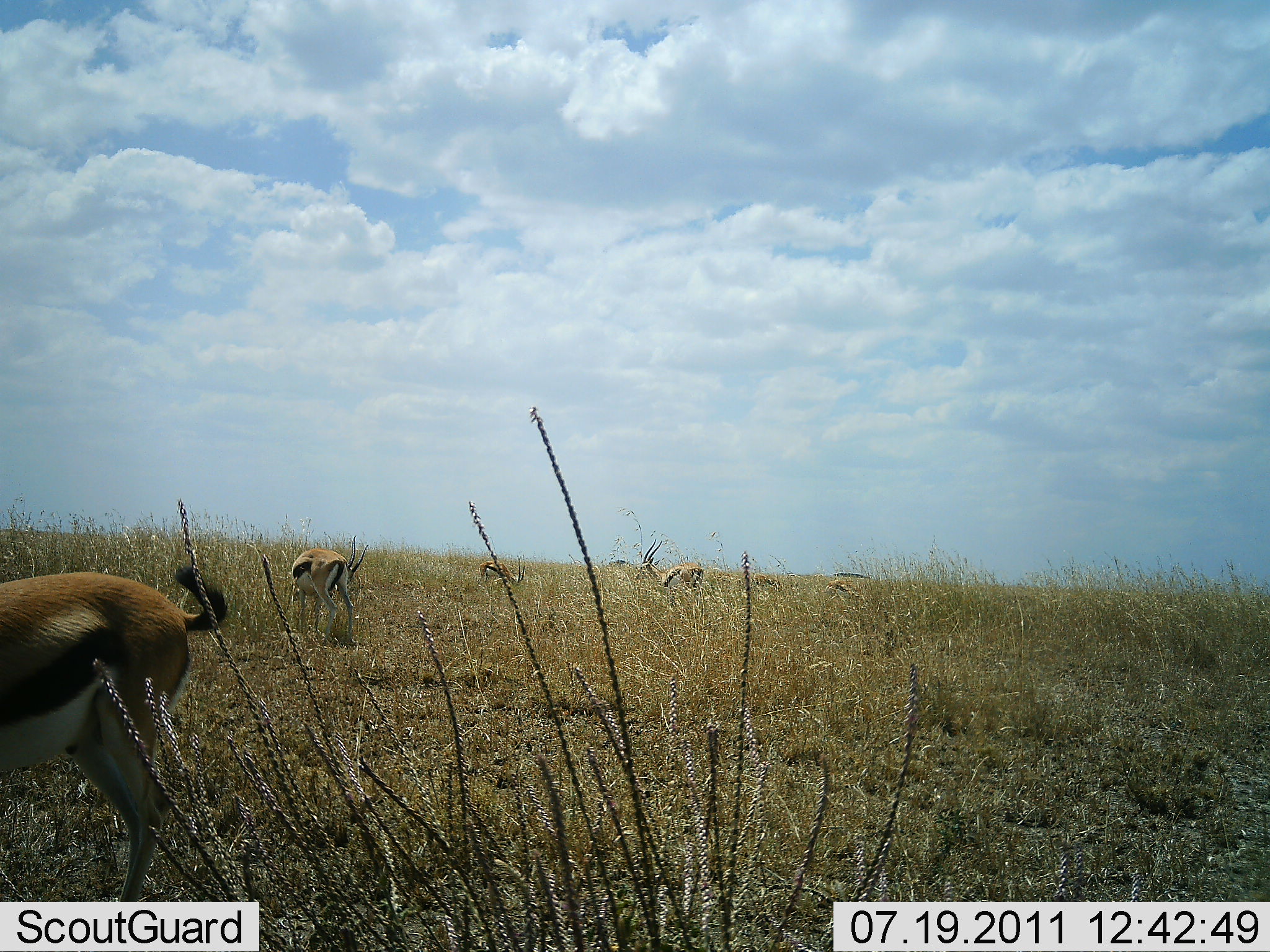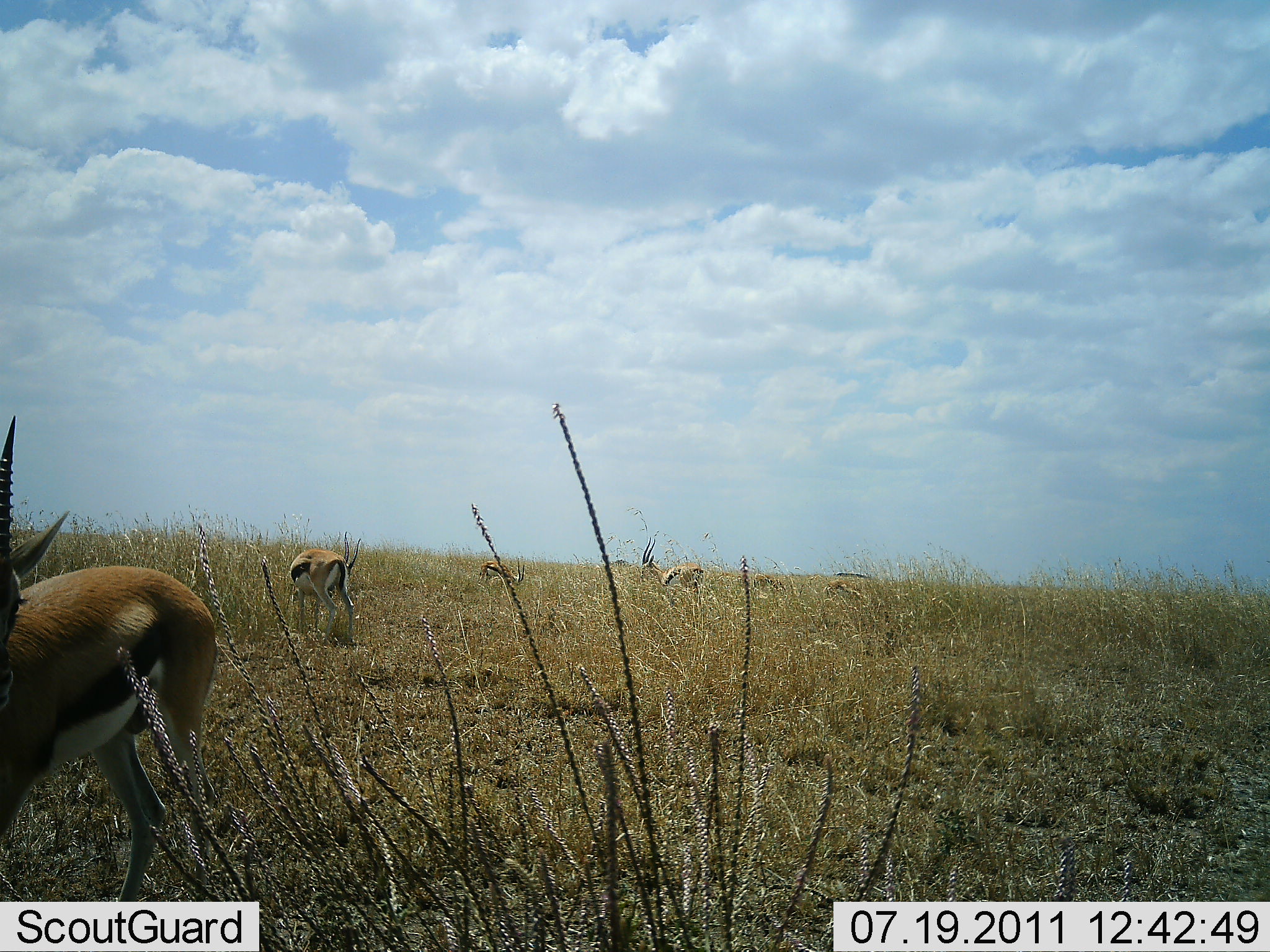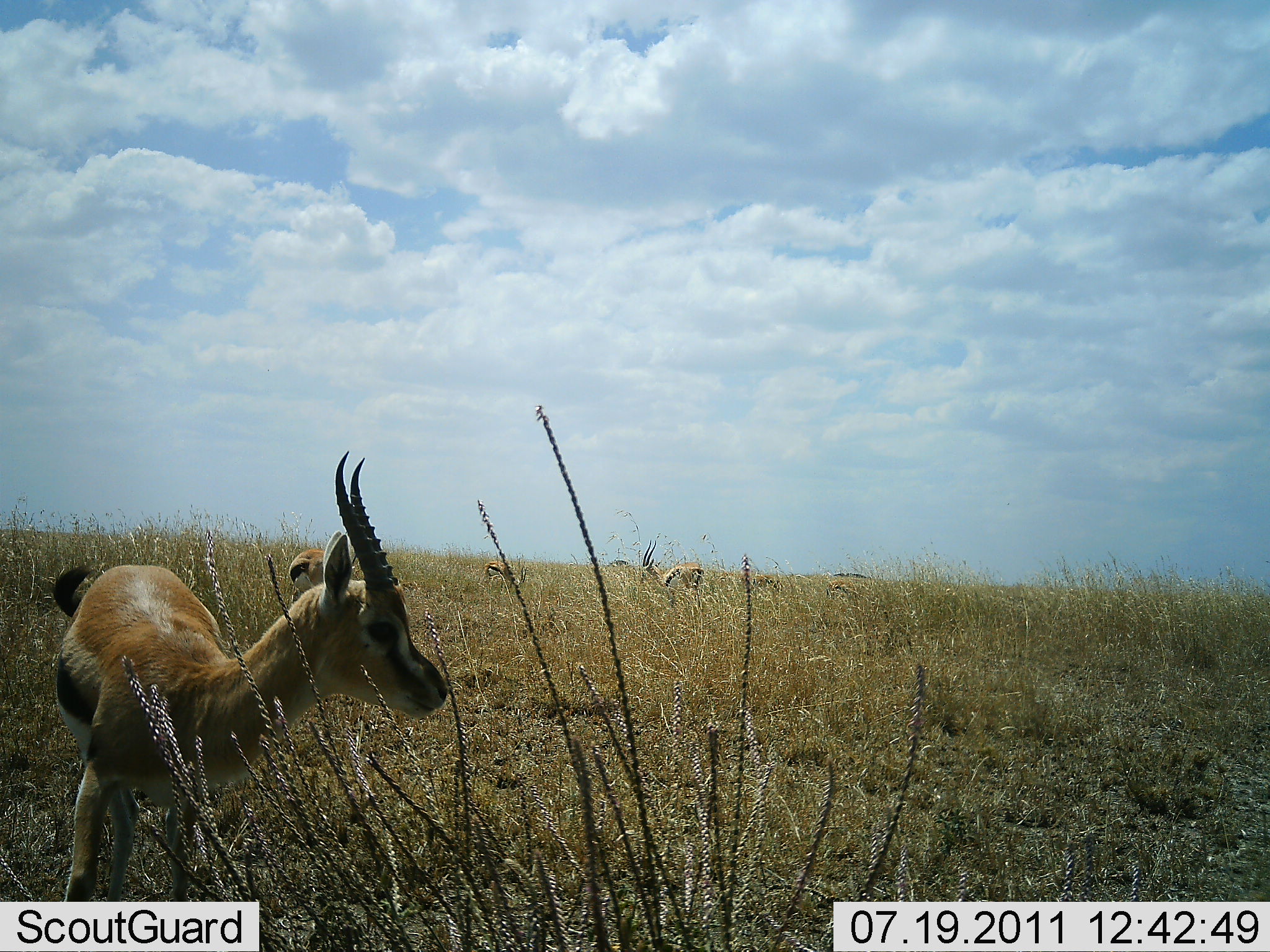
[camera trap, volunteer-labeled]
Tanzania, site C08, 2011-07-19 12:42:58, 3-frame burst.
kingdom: Animalia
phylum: Chordata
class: Mammalia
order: Artiodactyla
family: Bovidae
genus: Eudorcas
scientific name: Eudorcas thomsonii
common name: thomson's gazelle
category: gazellethomsons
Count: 5.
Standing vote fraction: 92%.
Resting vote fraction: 8%.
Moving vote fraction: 31%.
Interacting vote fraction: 0%.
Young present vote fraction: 8%.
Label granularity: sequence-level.